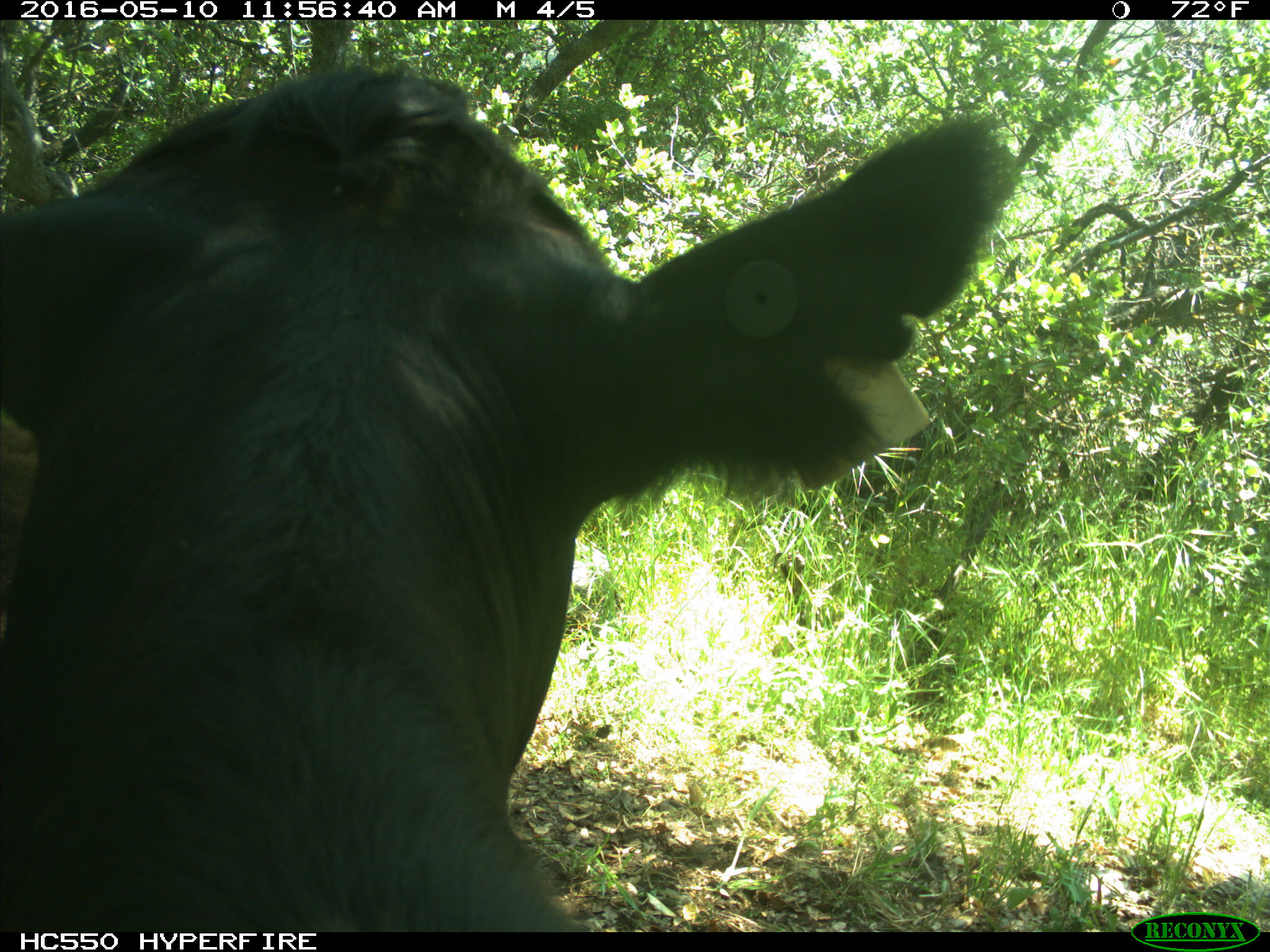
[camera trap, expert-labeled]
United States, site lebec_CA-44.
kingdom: Animalia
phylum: Chordata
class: Mammalia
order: Artiodactyla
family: Bovidae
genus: Bos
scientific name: Bos taurus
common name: domestic cow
Bos taurus (domestic cow).